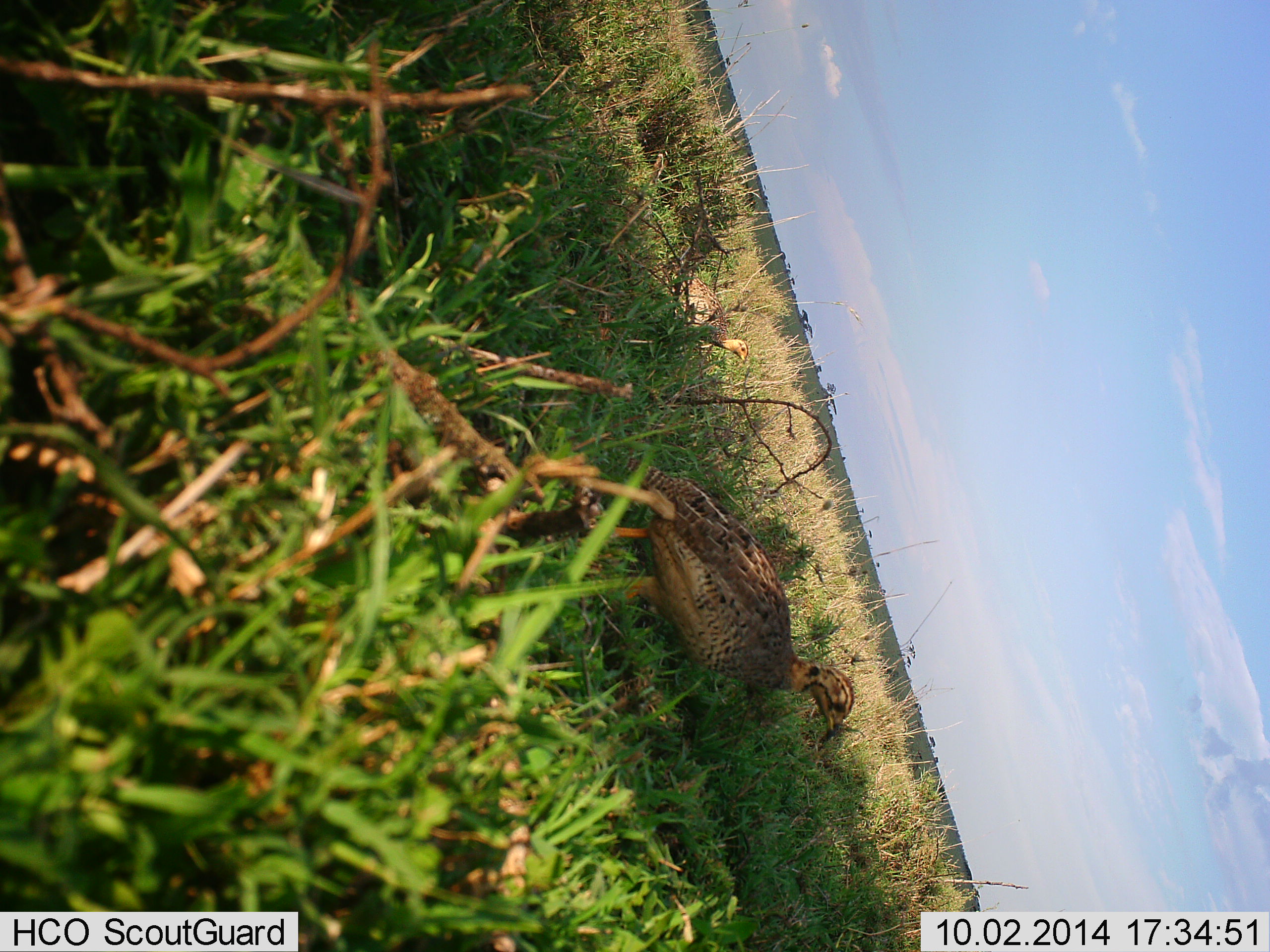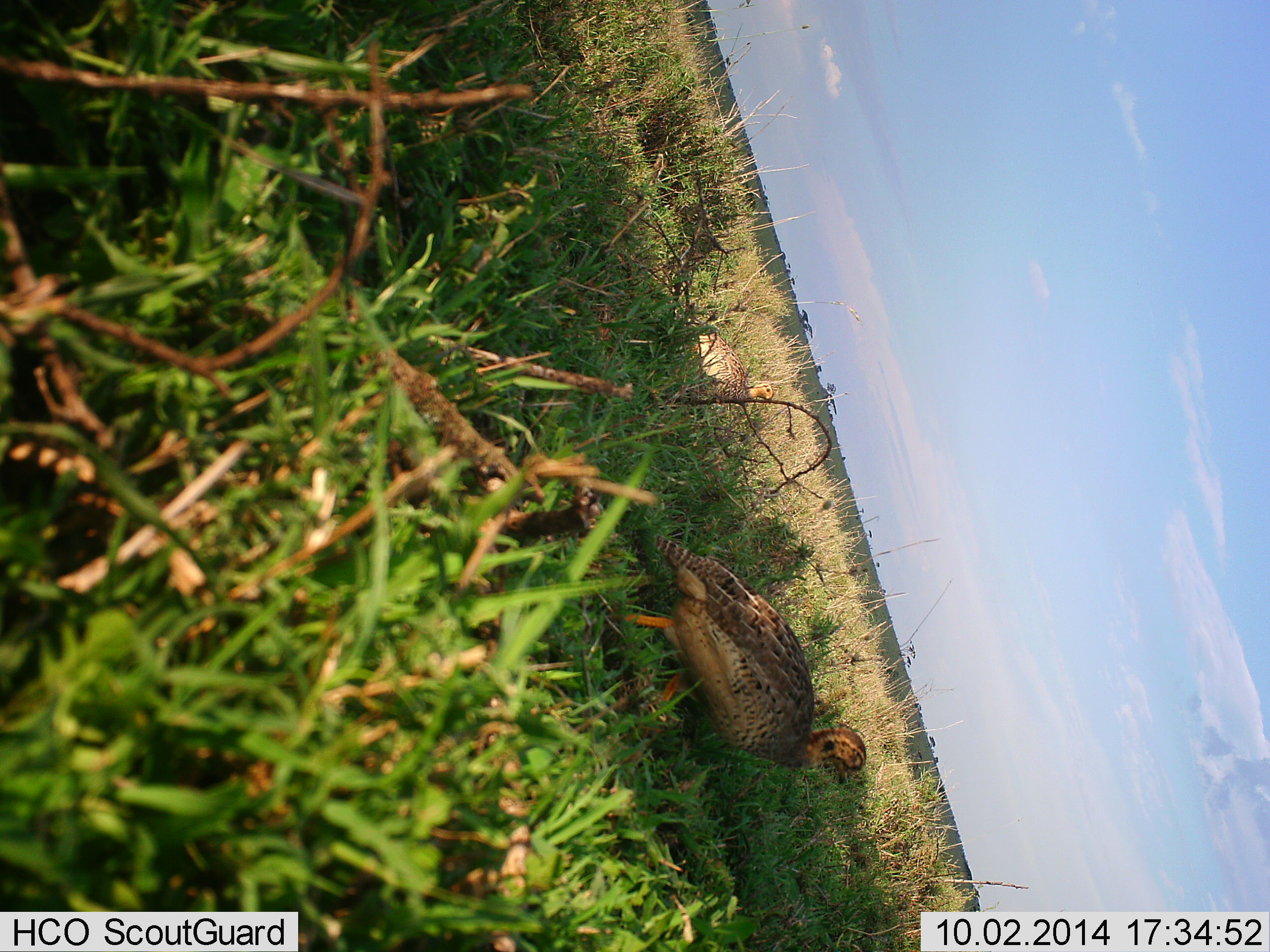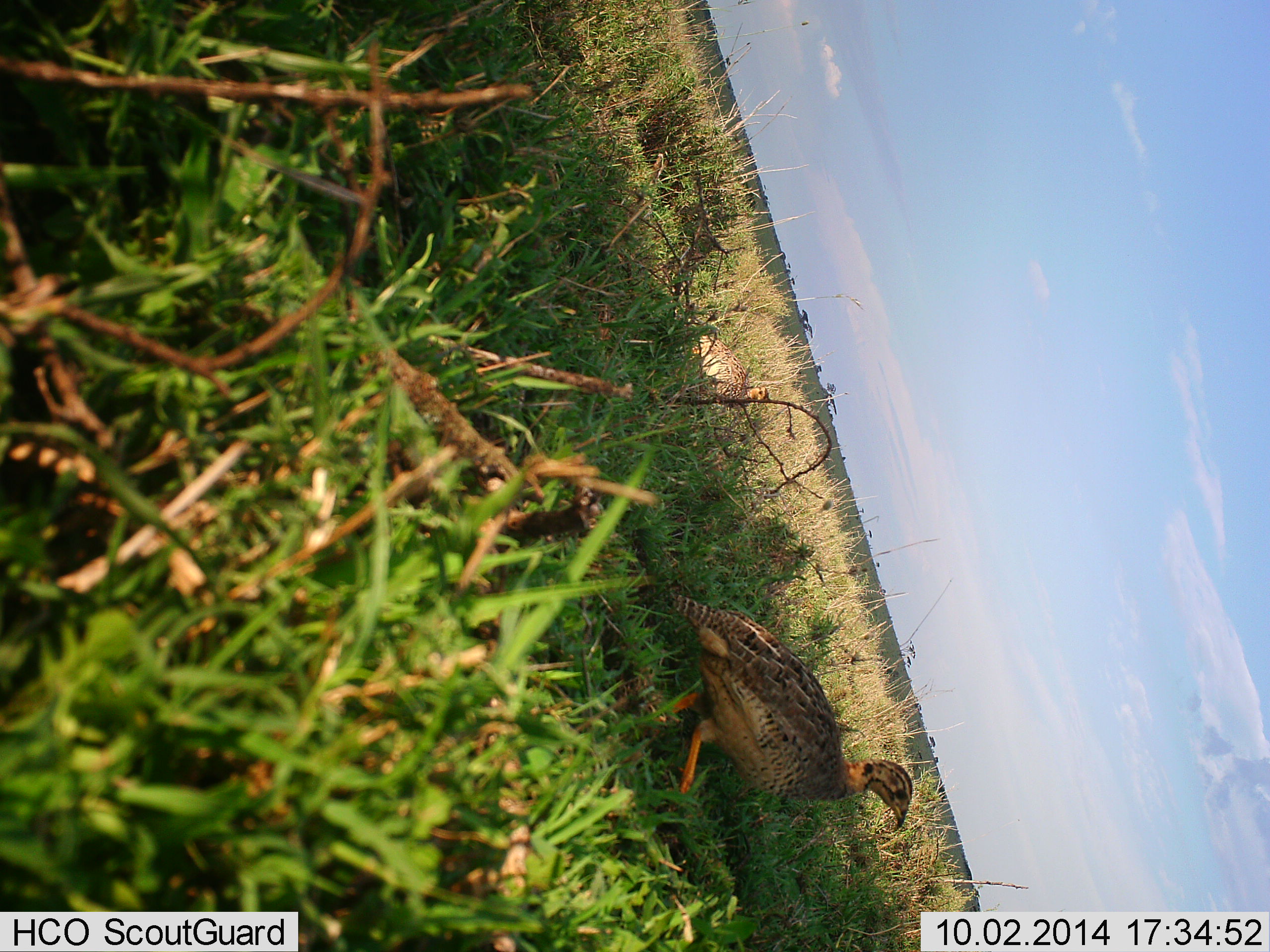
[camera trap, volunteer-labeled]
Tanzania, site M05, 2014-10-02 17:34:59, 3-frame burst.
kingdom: Animalia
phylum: Chordata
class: Aves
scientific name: Aves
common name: bird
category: otherbird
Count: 2.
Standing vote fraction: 0%.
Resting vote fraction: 0%.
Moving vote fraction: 100%.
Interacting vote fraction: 0%.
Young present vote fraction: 10%.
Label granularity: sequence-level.